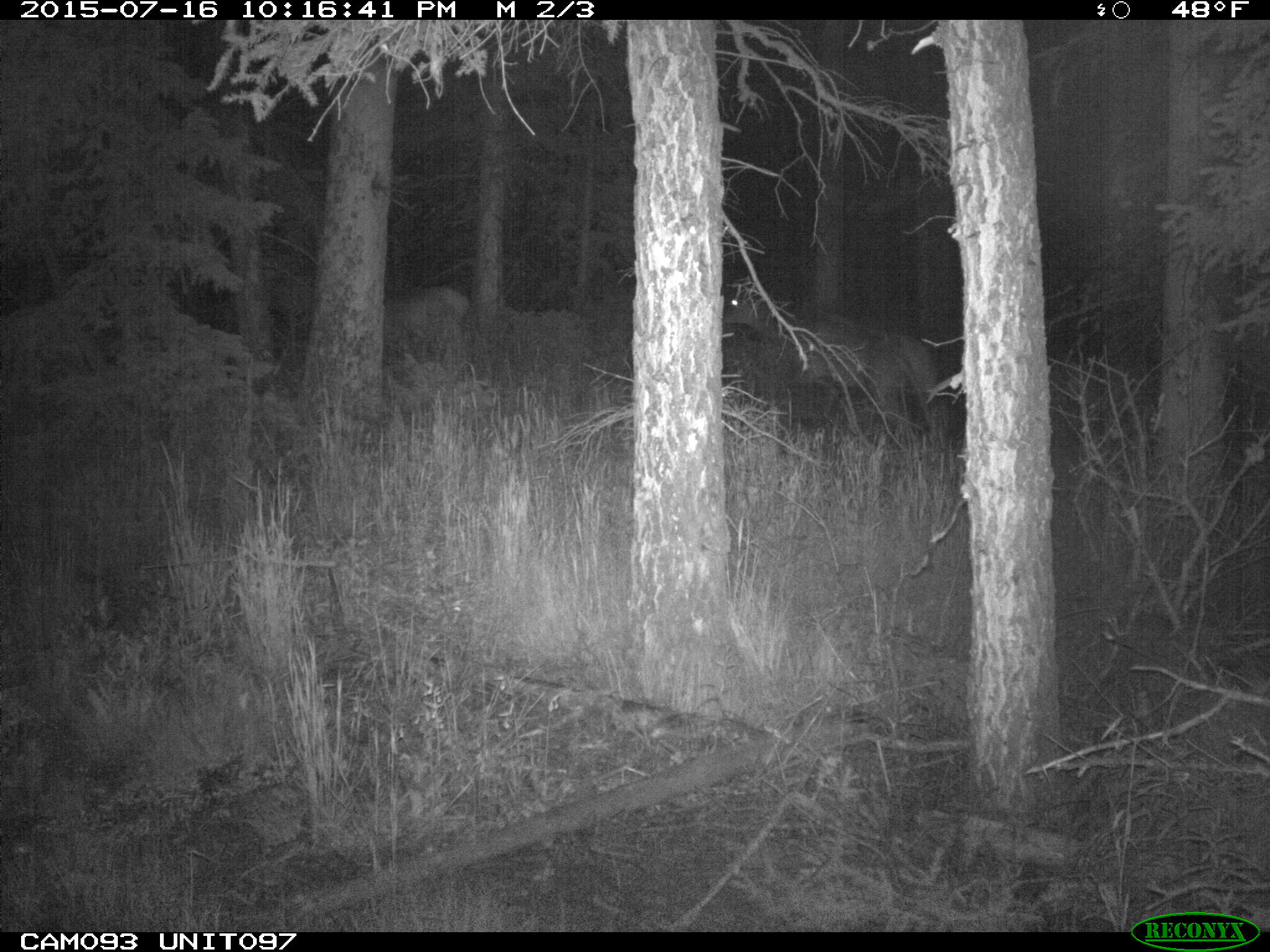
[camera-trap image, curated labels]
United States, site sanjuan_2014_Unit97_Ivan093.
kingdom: Animalia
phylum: Chordata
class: Mammalia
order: Artiodactyla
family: Cervidae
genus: Cervus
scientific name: Cervus elaphus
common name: red deer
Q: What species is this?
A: Cervus elaphus (red deer).